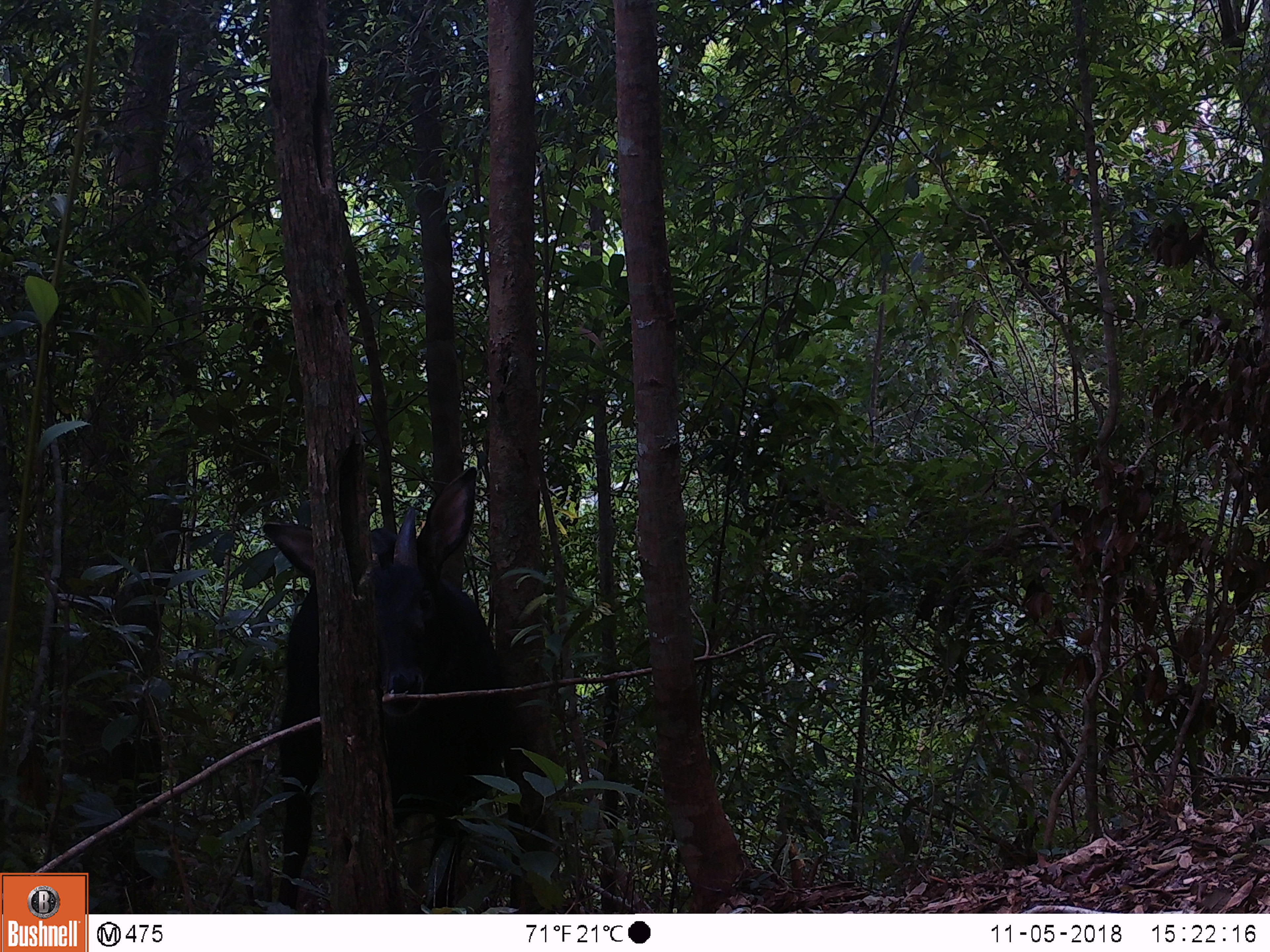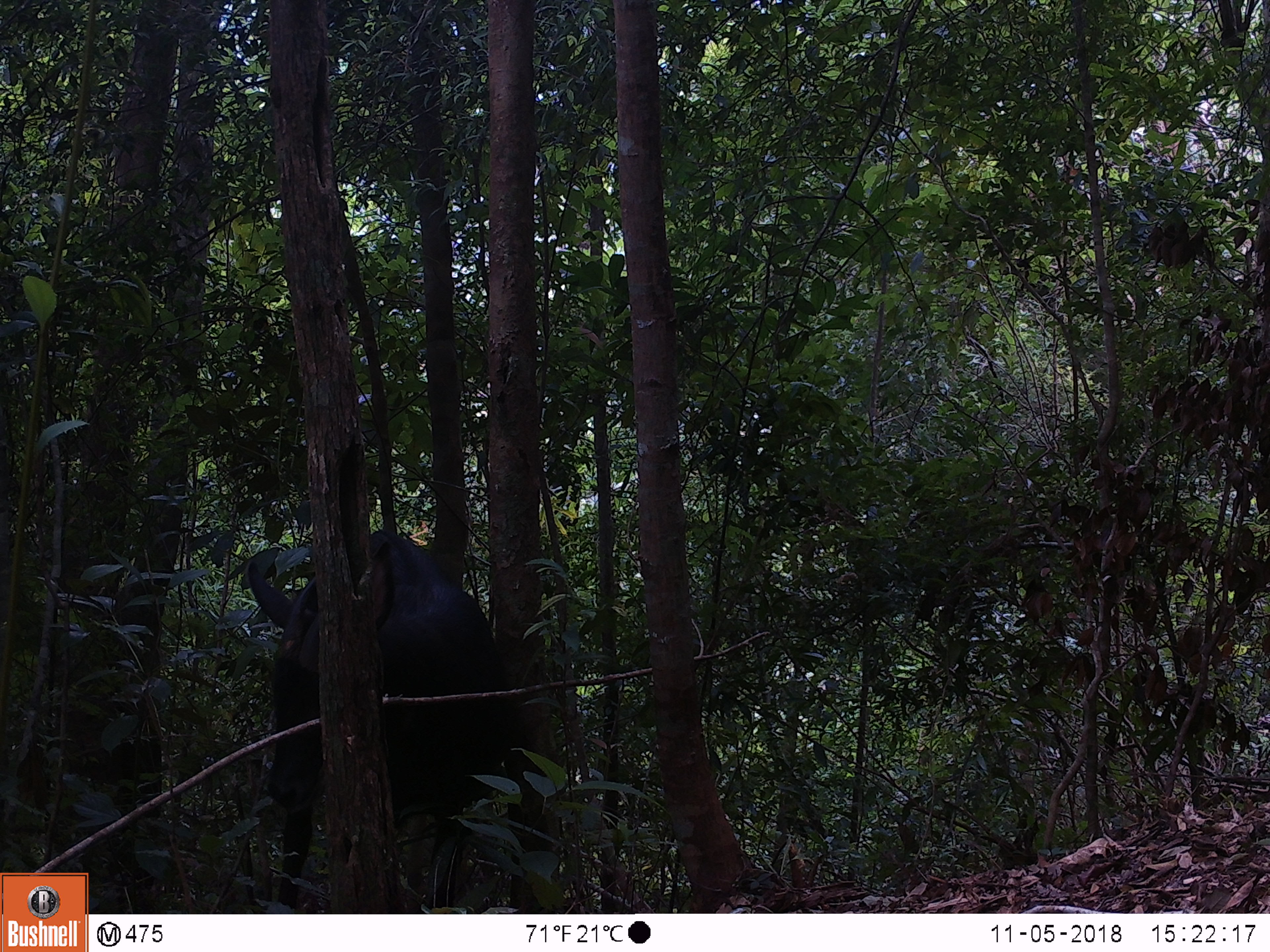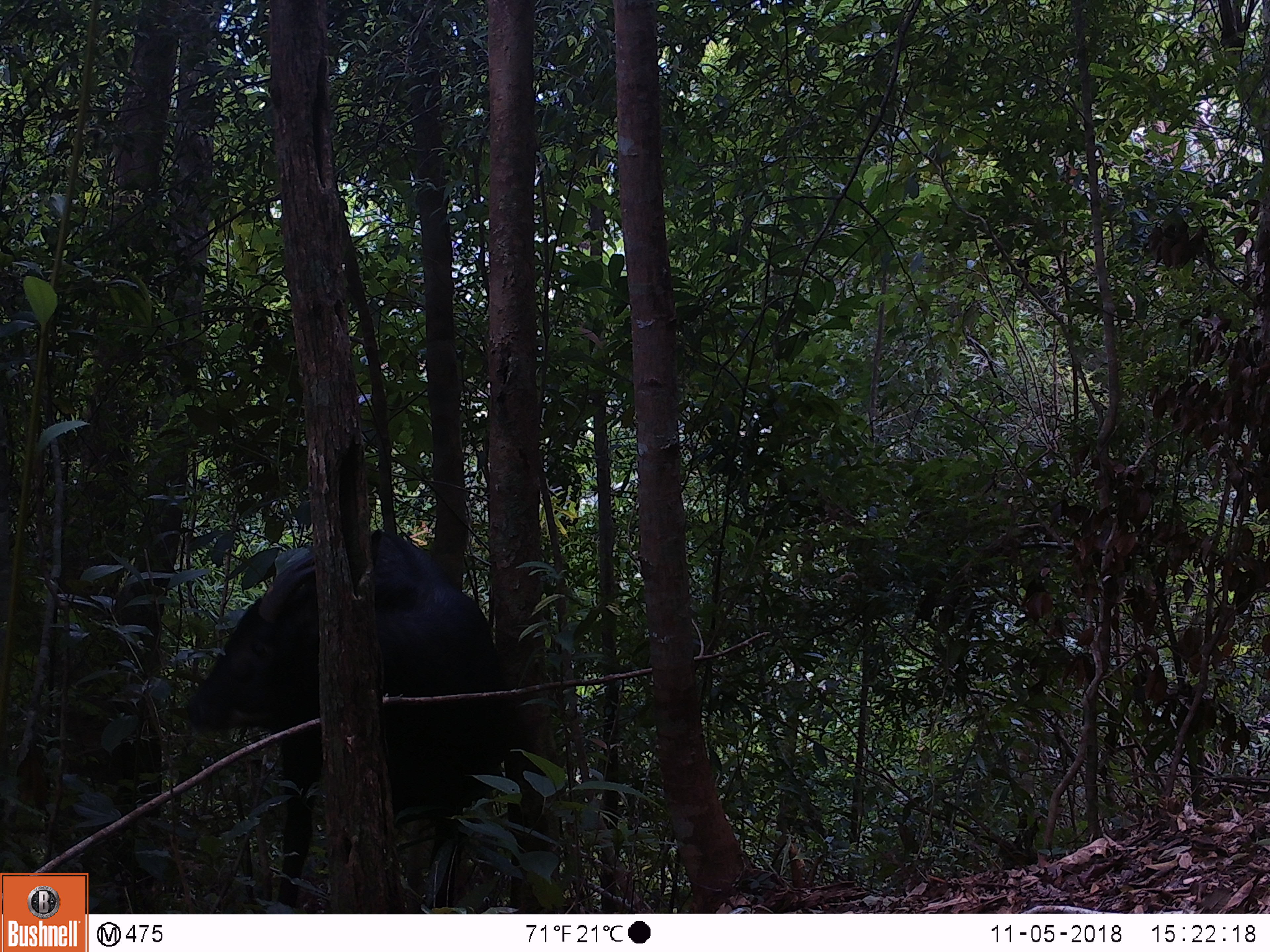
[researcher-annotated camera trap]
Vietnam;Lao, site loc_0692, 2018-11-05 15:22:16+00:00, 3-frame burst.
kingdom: Animalia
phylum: Chordata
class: Mammalia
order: Artiodactyla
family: Bovidae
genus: Capricornis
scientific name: Capricornis sumatraensis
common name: chinese serow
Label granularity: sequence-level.